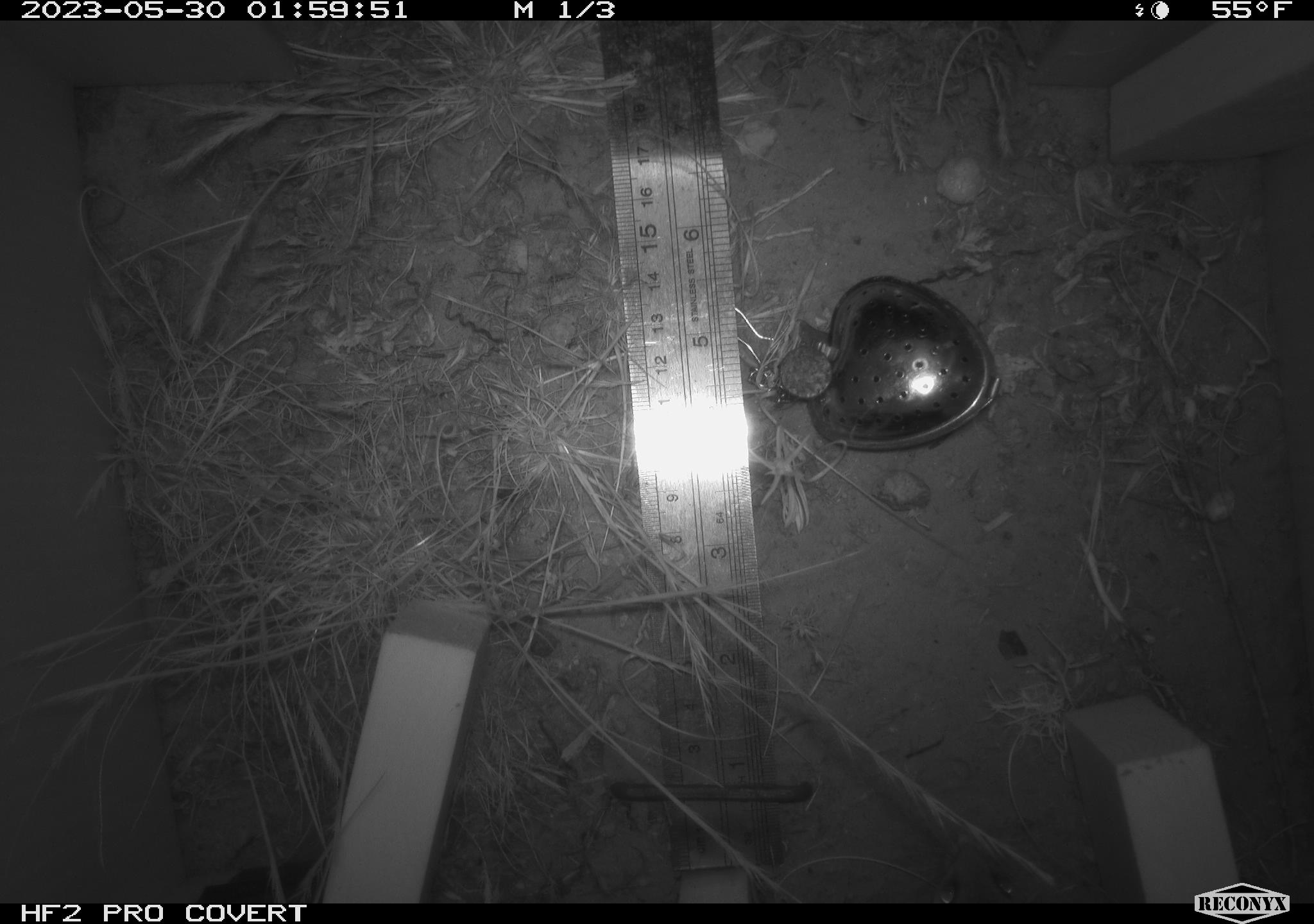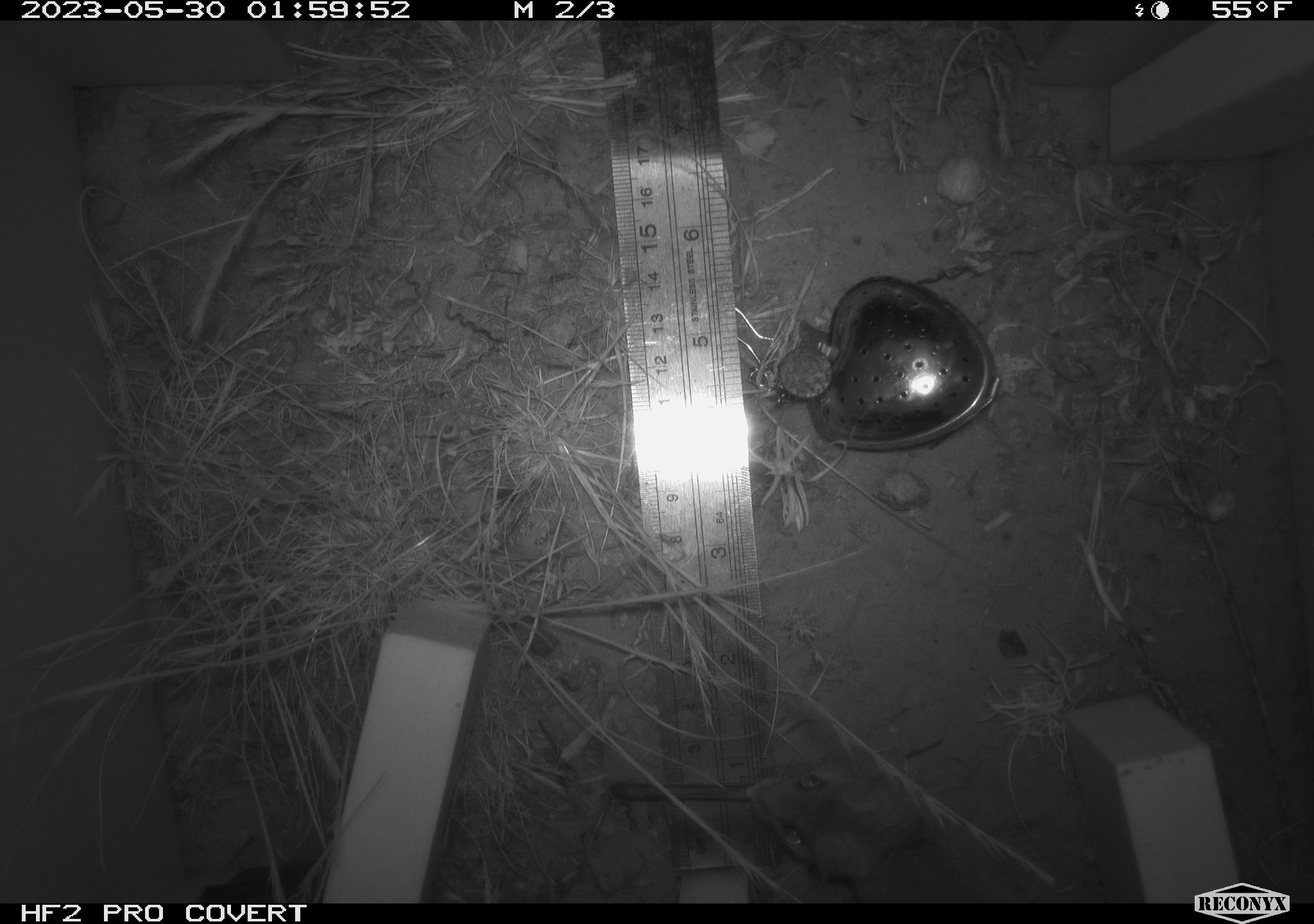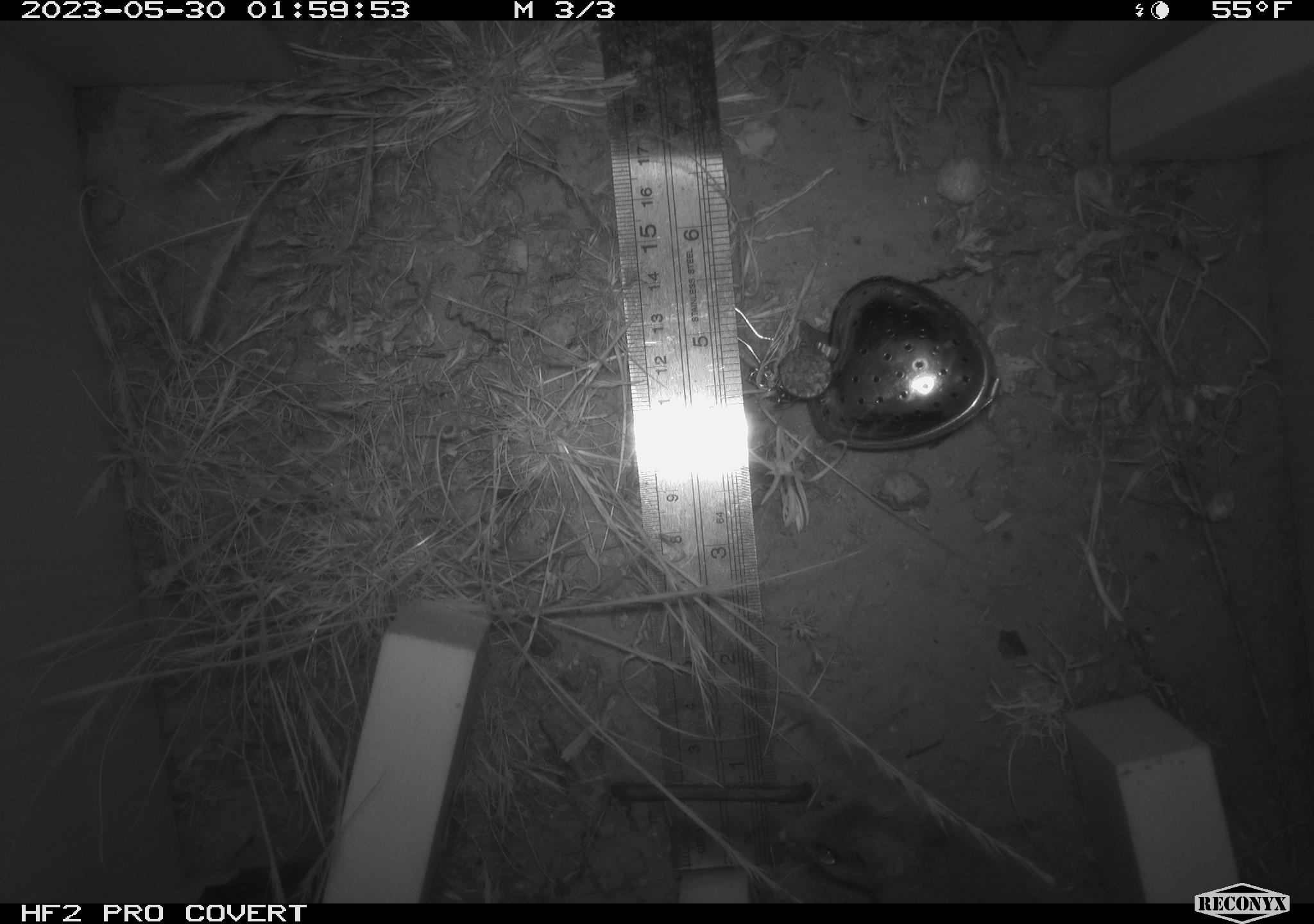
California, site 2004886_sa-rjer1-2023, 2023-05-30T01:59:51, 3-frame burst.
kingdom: Animalia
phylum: Chordata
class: Mammalia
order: Rodentia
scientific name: Rodentia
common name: mouse species